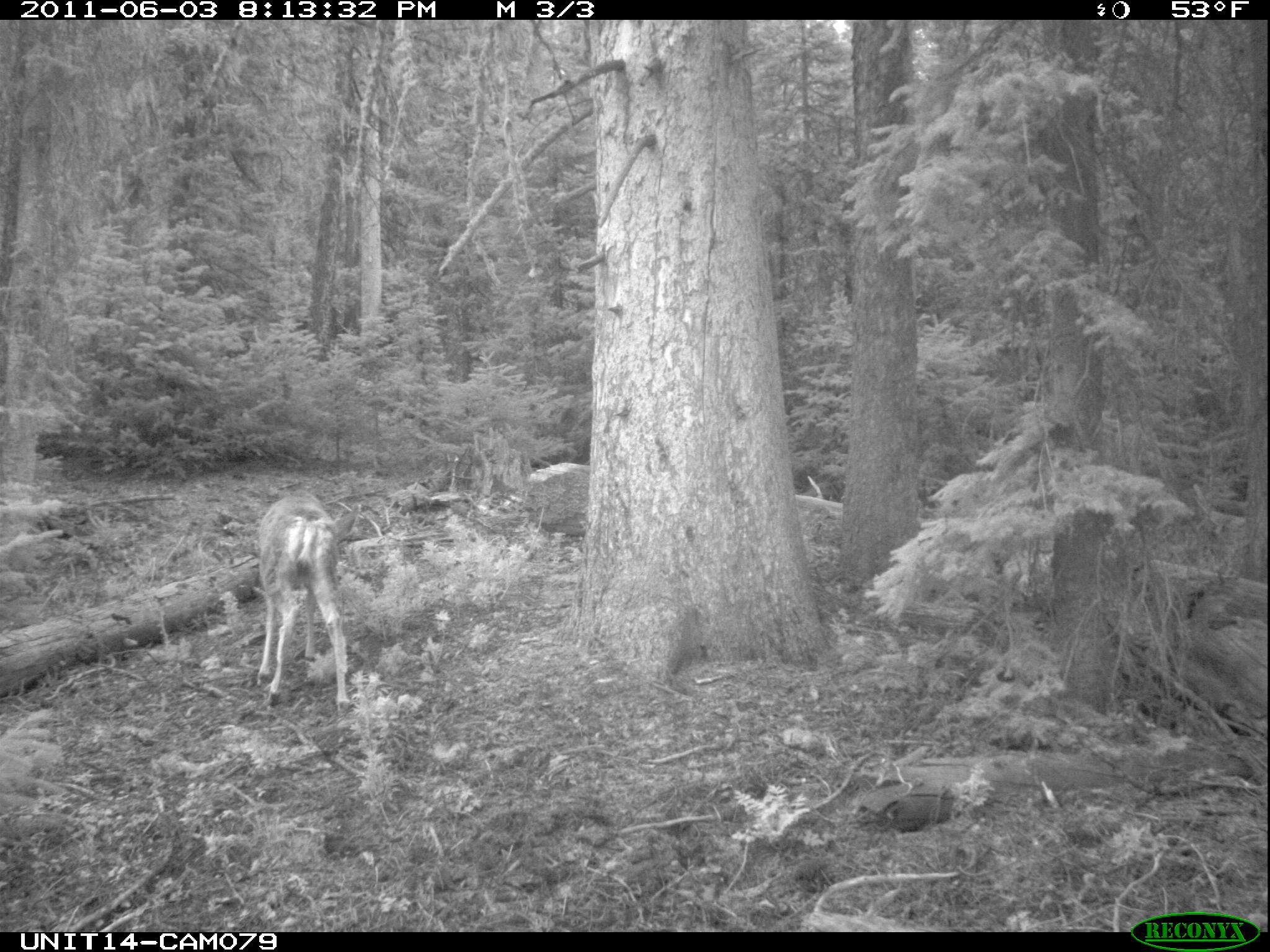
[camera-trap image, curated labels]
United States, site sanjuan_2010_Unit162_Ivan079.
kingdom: Animalia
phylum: Chordata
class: Mammalia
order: Artiodactyla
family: Cervidae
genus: Odocoileus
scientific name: Odocoileus hemionus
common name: mule deer